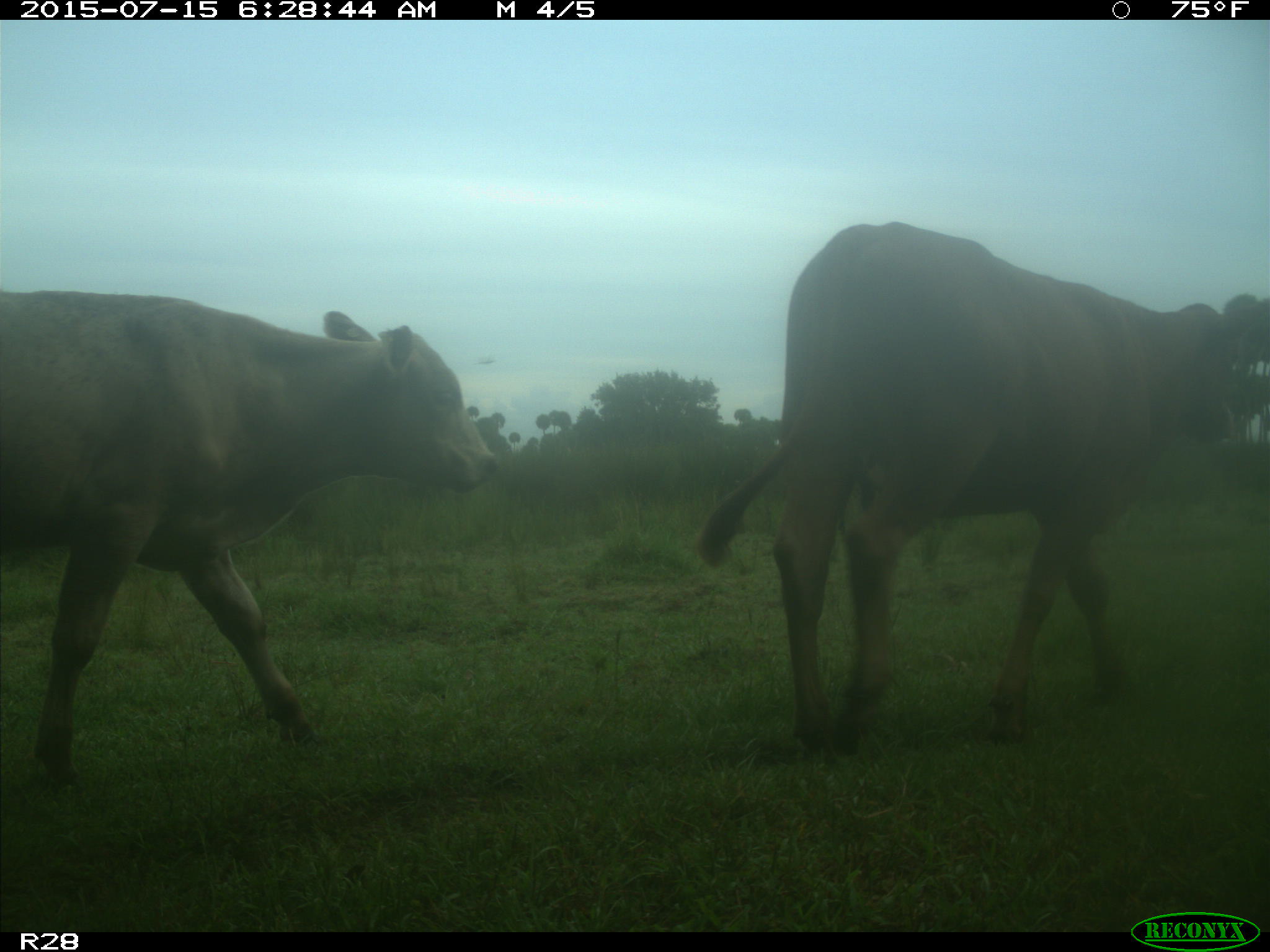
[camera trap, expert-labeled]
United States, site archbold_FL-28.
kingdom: Animalia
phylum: Chordata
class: Mammalia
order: Artiodactyla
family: Bovidae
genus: Bos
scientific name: Bos taurus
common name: domestic cow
Bos taurus (domestic cow).